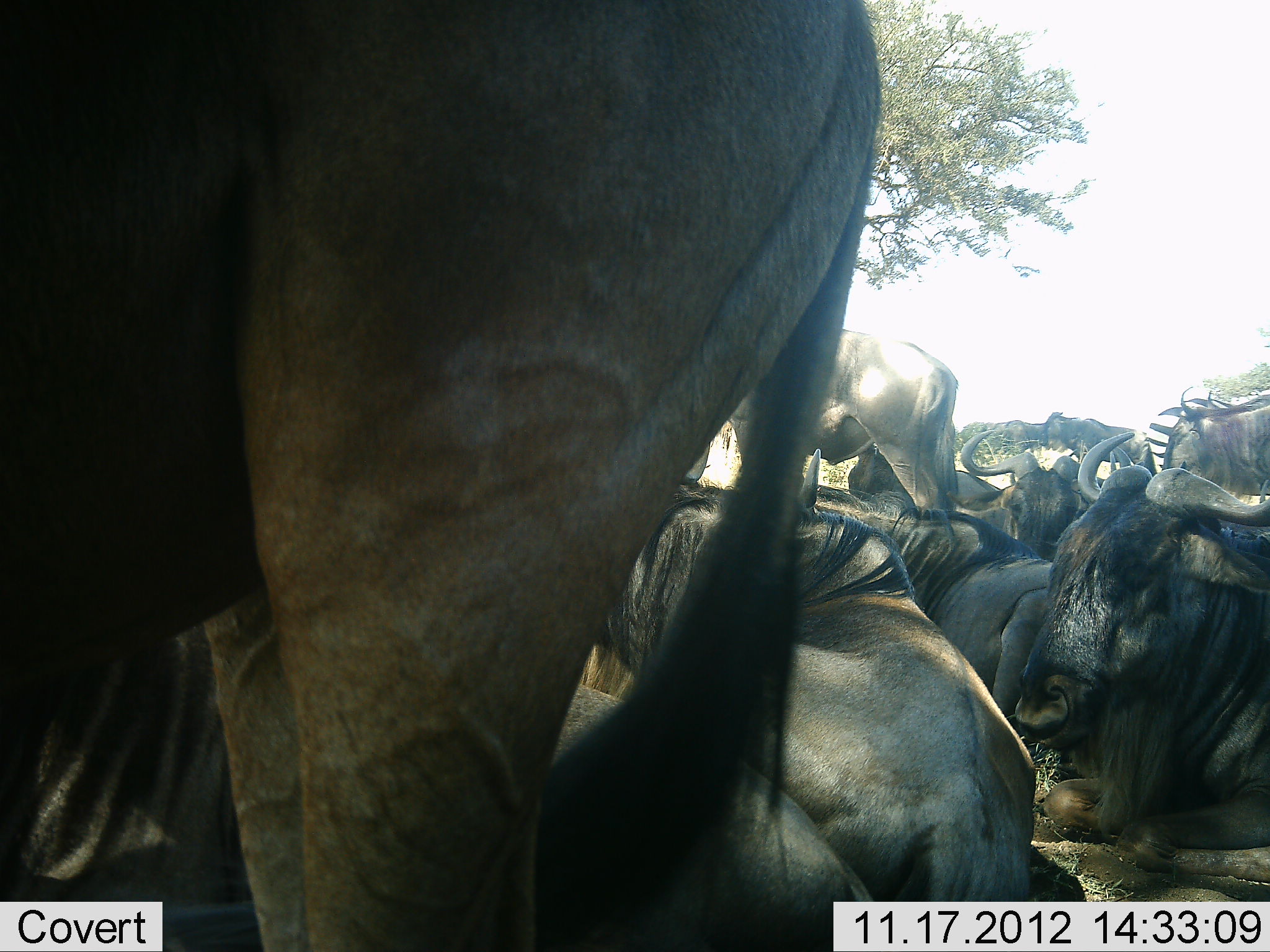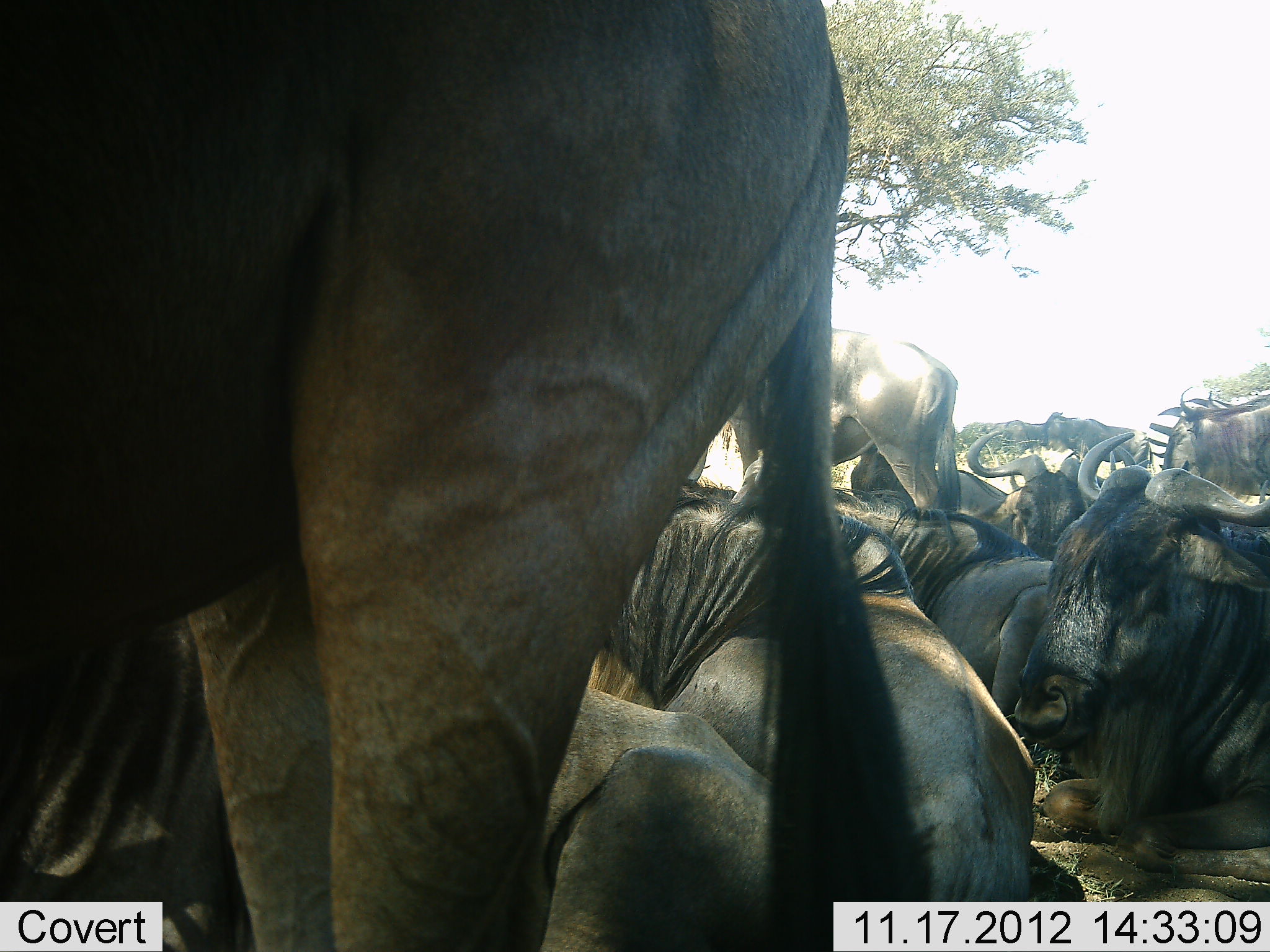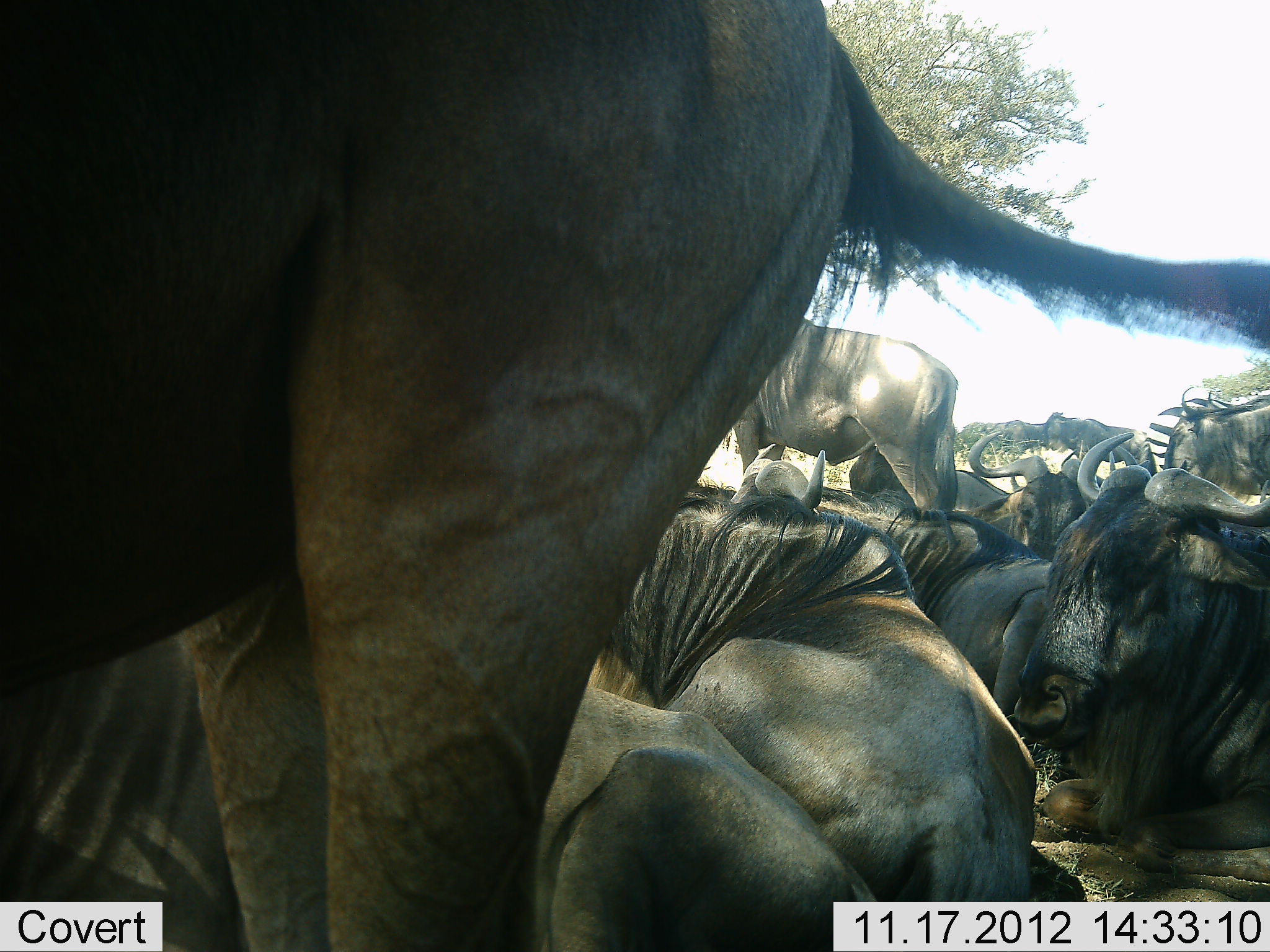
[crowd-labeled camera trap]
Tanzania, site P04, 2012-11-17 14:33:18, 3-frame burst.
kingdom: Animalia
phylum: Chordata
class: Mammalia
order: Artiodactyla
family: Bovidae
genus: Connochaetes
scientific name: Connochaetes taurinus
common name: blue wildebeest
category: wildebeest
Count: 11-50.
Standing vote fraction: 82%.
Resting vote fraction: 100%.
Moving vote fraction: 9%.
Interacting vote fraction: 9%.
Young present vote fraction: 0%.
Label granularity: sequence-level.